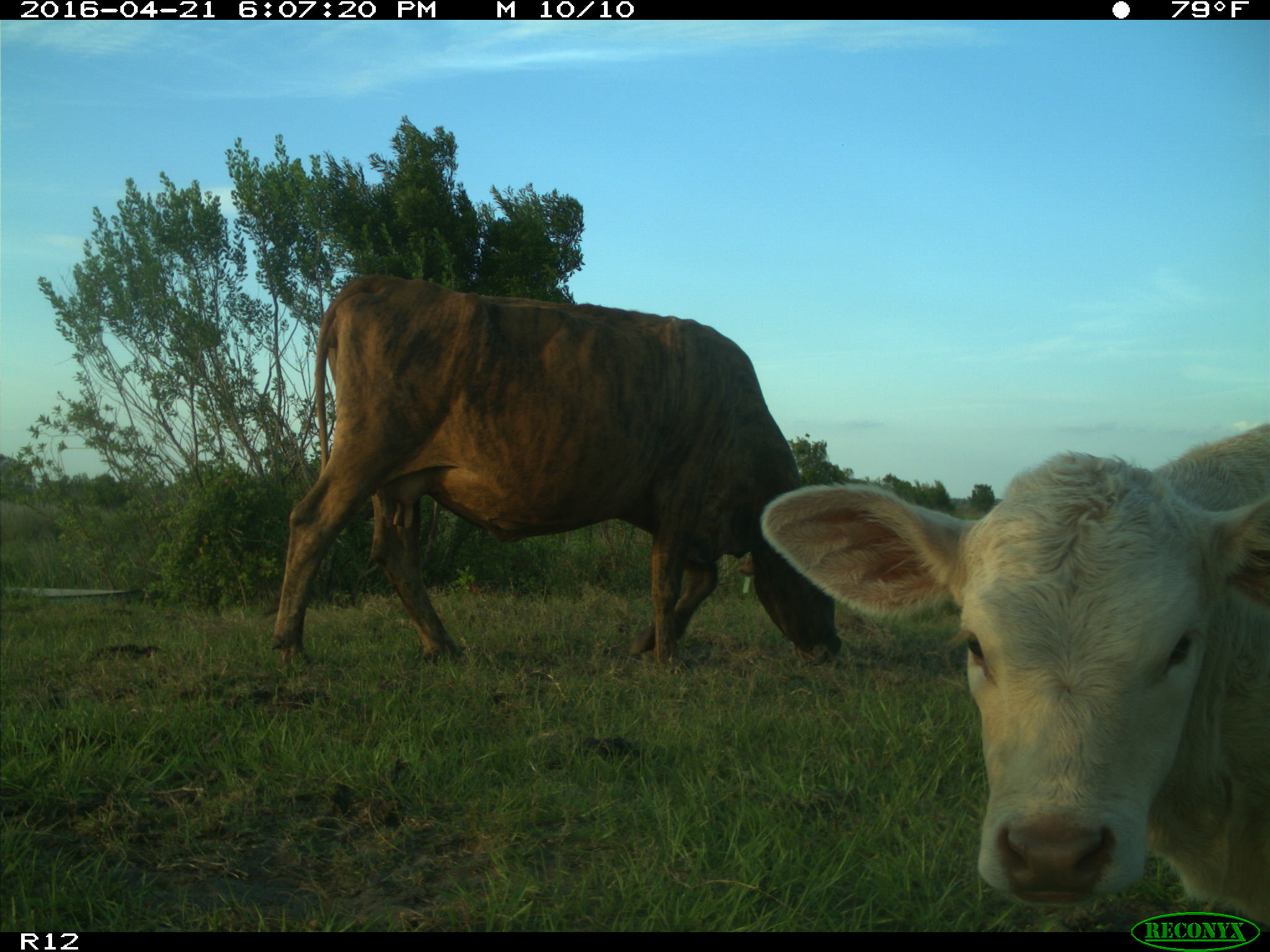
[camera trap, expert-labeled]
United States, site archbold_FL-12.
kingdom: Animalia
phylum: Chordata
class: Mammalia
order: Artiodactyla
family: Bovidae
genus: Bos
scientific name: Bos taurus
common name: domestic cow